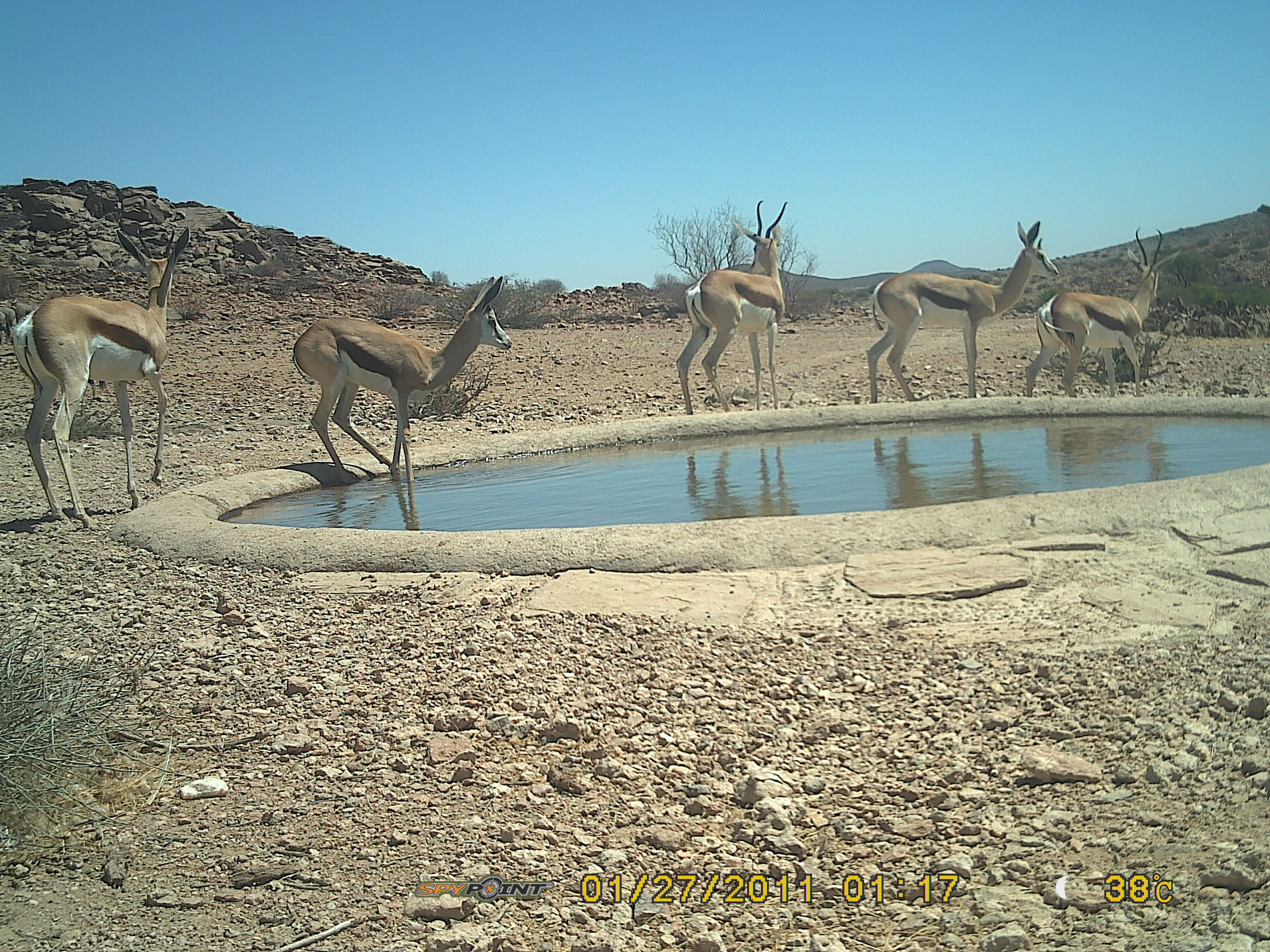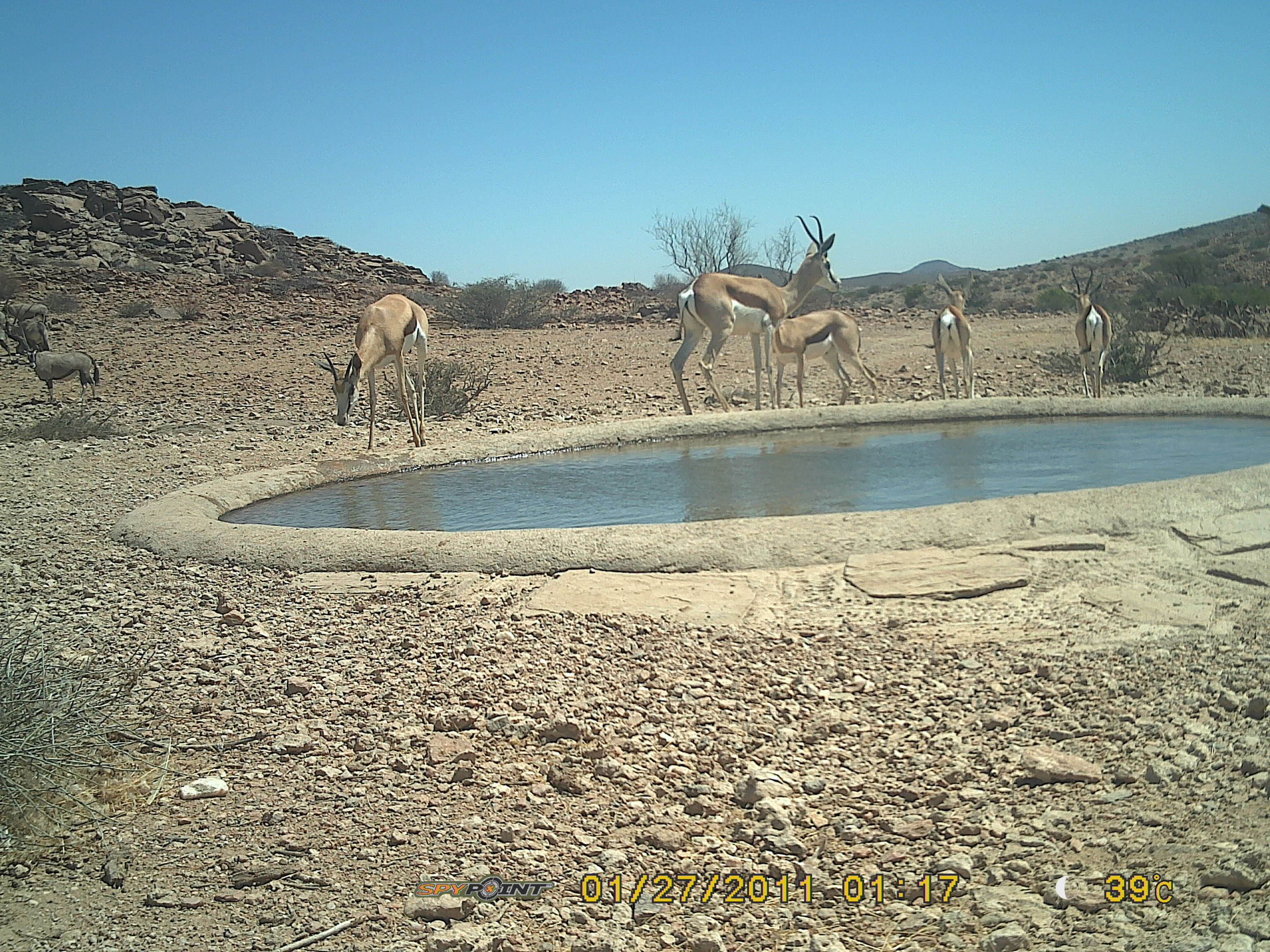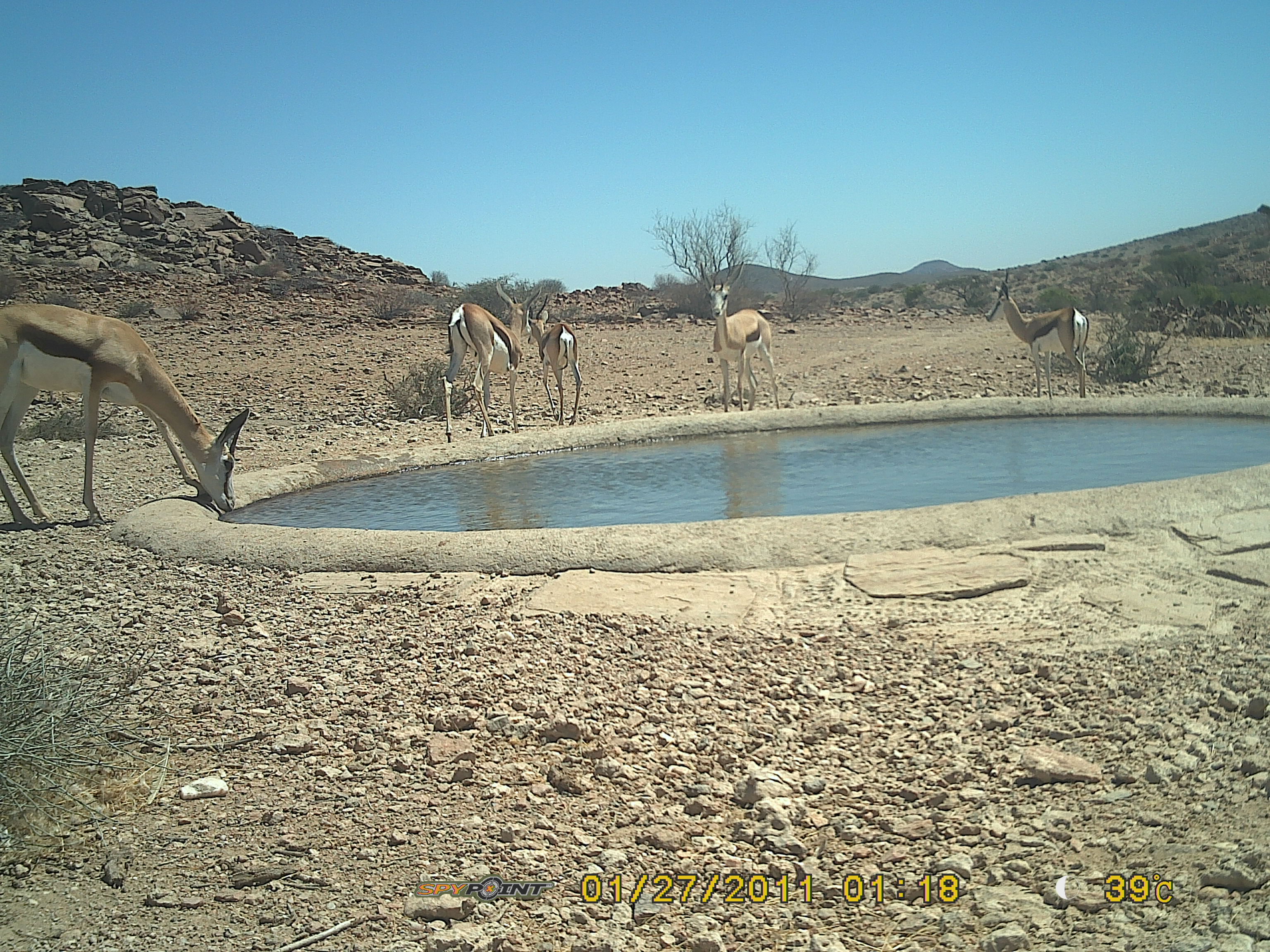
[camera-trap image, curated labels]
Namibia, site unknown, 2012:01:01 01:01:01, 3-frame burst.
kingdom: Animalia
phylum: Chordata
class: Mammalia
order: Artiodactyla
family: Bovidae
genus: Antidorcas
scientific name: Antidorcas marsupialis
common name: springbok